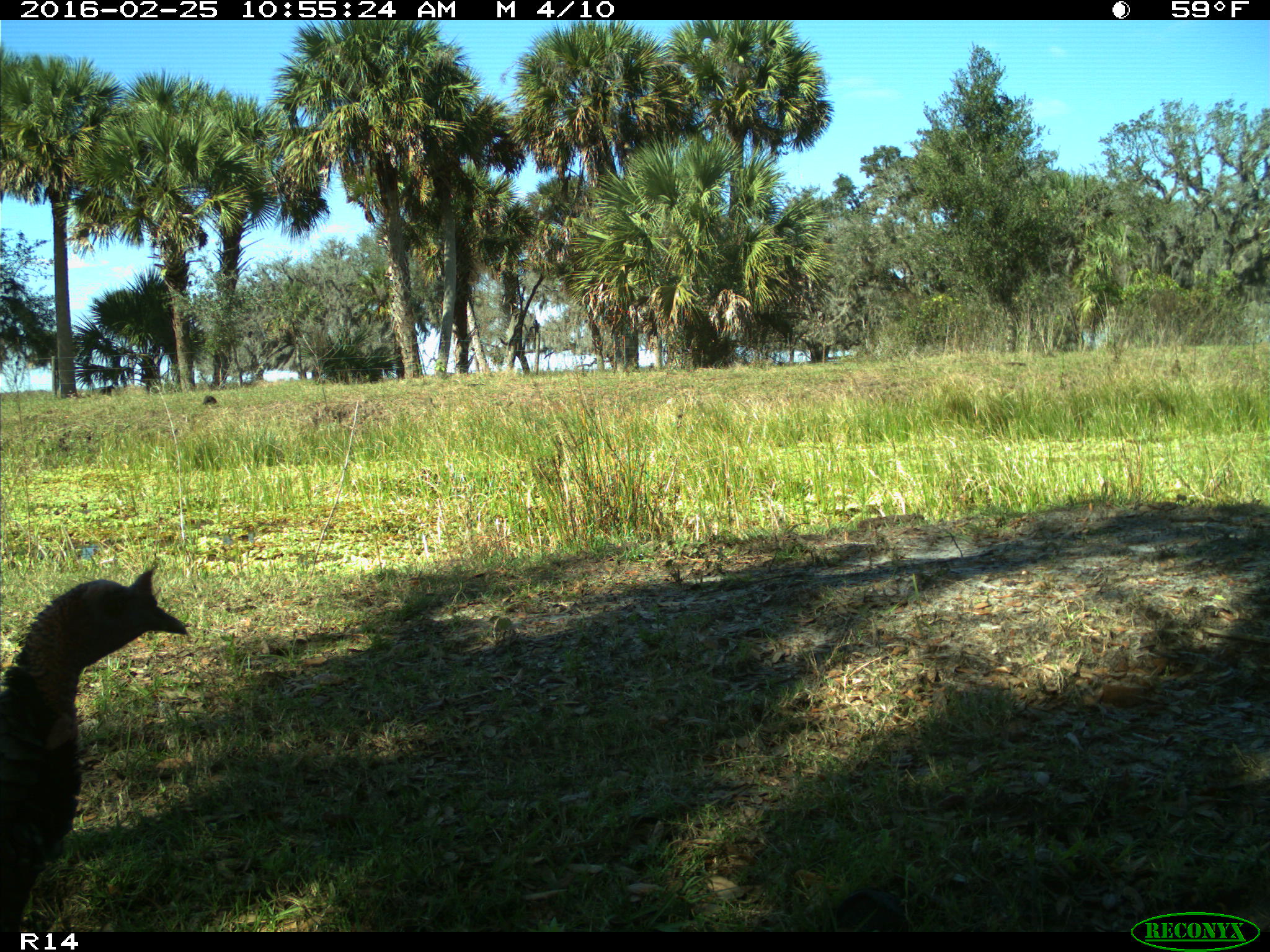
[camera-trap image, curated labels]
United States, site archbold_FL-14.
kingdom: Animalia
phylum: Chordata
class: Aves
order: Galliformes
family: Phasianidae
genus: Meleagris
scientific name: Meleagris gallopavo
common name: wild turkey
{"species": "Meleagris gallopavo (wild turkey)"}